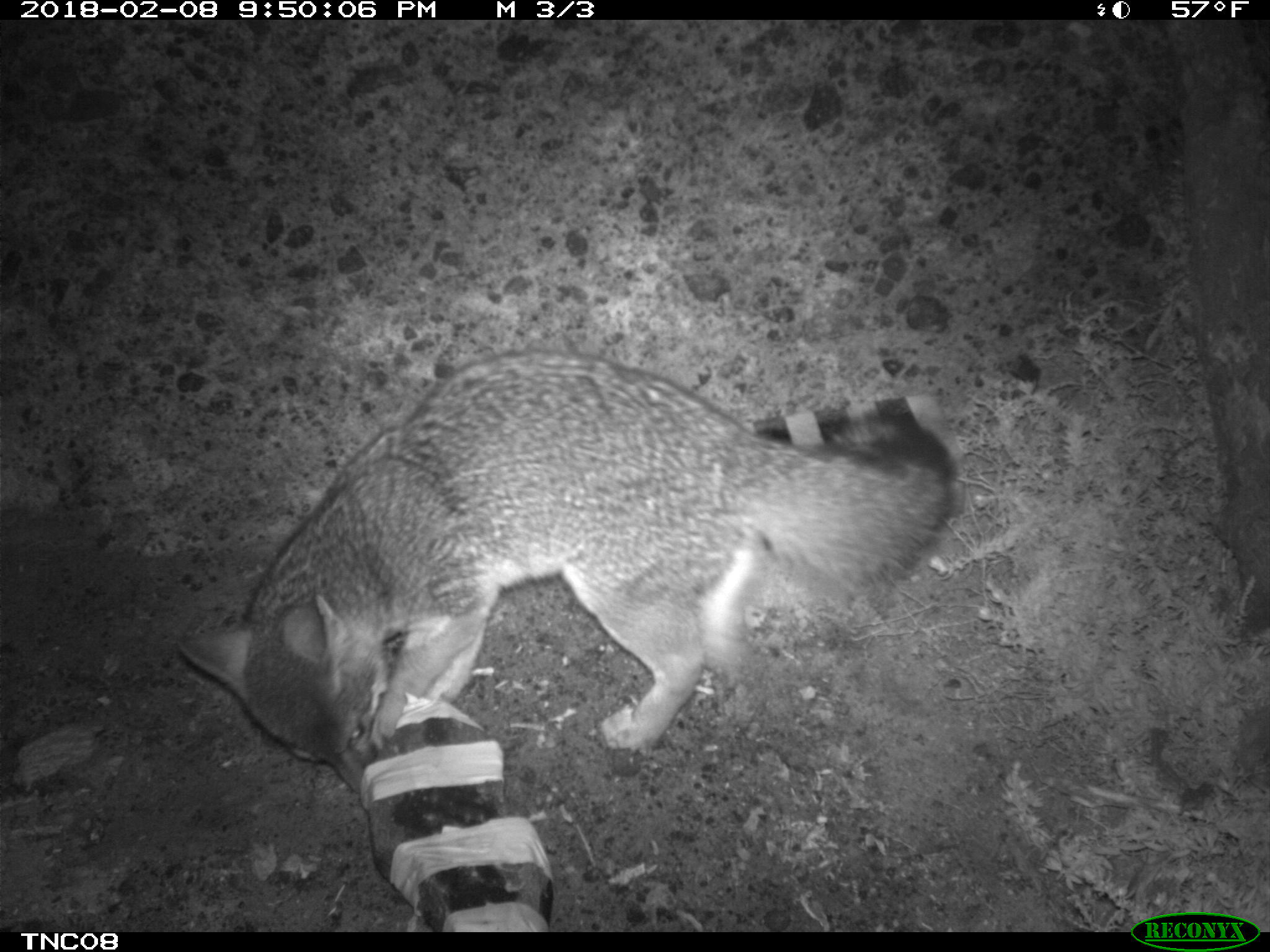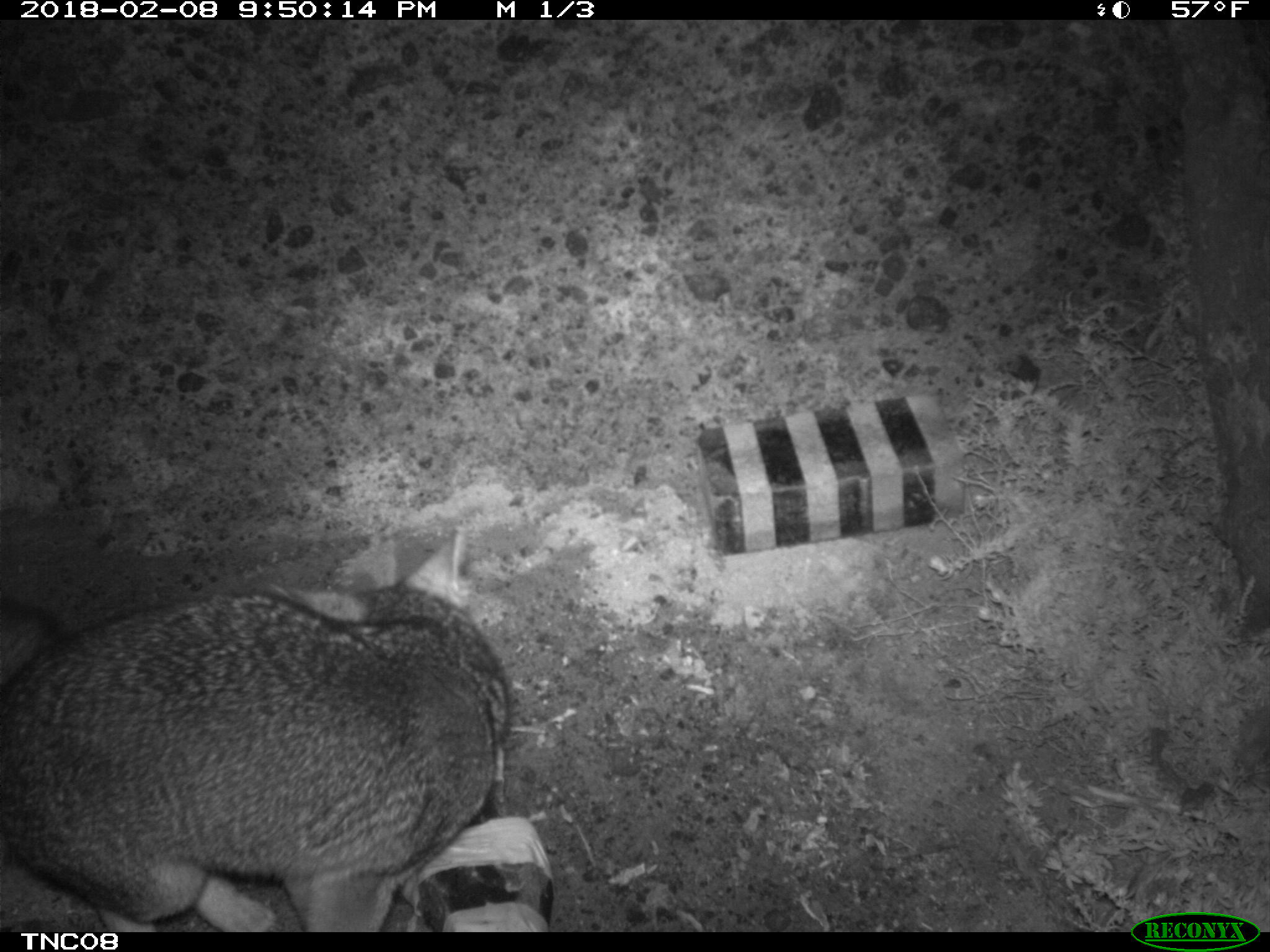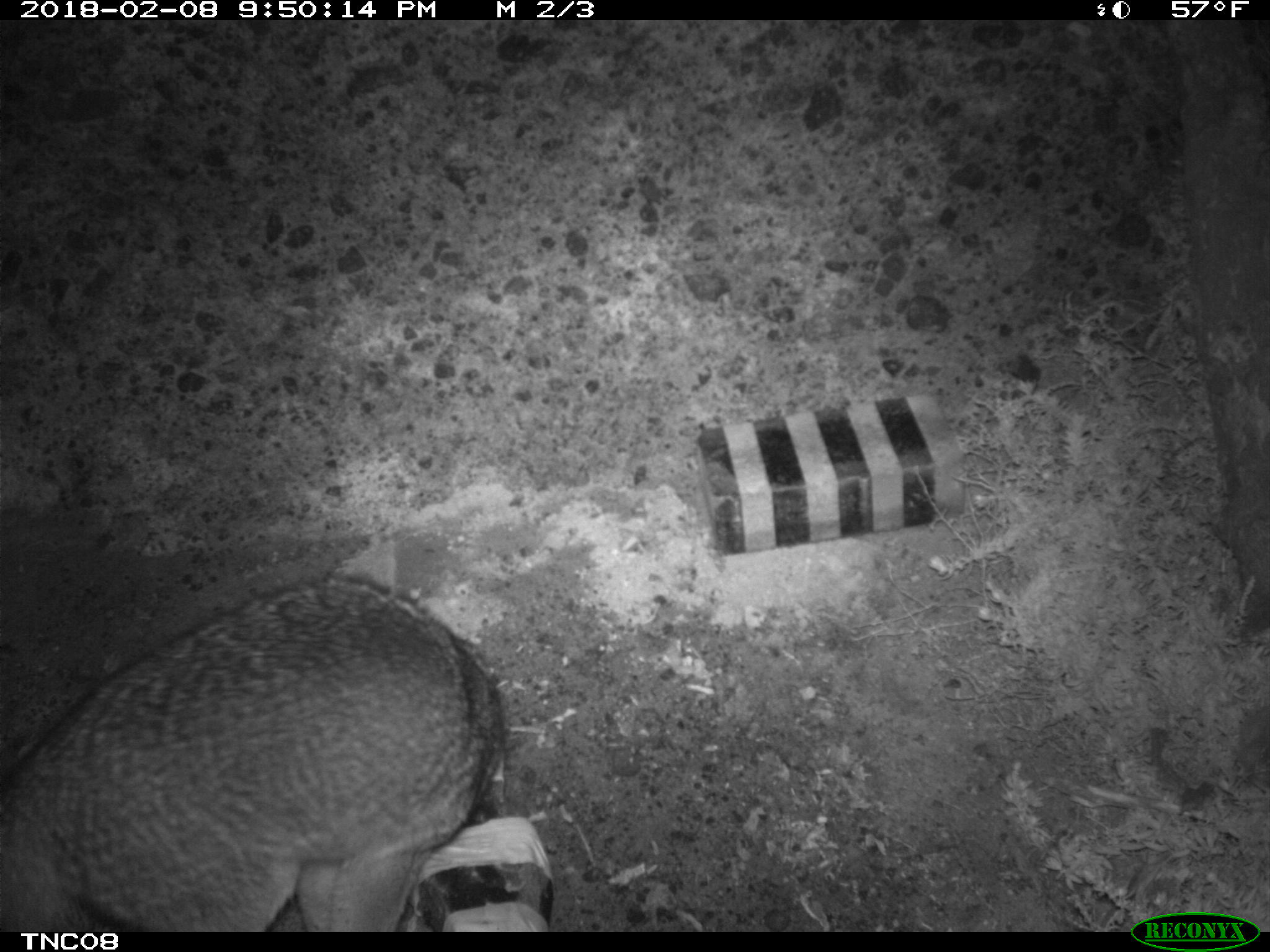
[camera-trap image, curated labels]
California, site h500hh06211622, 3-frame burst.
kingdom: Animalia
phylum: Chordata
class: Mammalia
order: Carnivora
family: Canidae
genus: Urocyon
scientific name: Urocyon littoralis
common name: island fox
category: fox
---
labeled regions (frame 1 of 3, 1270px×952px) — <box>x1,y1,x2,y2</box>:
fox: <box>180,352,954,791</box>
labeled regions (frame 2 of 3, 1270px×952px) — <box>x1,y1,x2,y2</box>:
fox: <box>1,520,513,931</box>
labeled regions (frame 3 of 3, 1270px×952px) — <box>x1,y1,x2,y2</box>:
fox: <box>0,581,502,932</box>